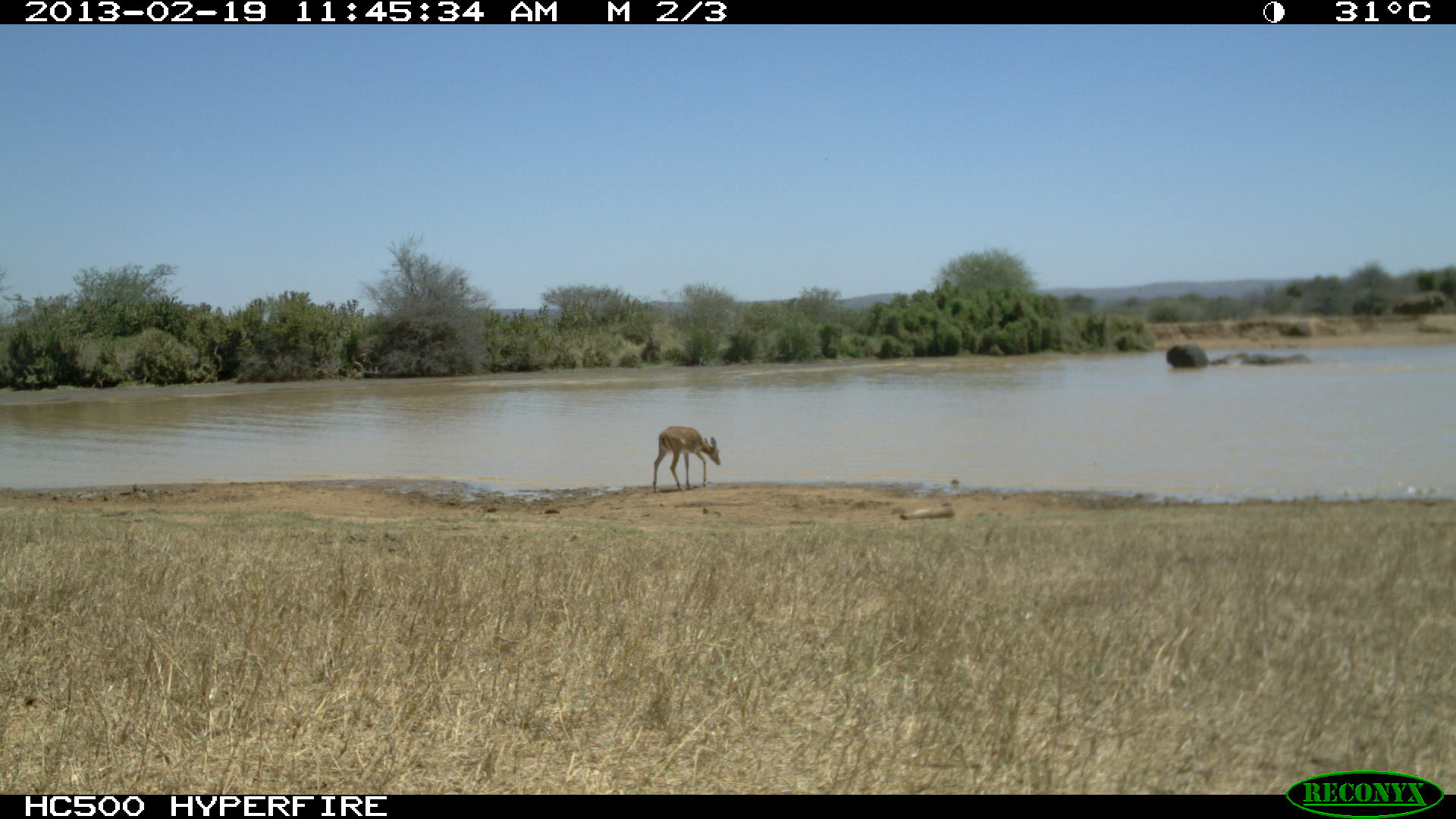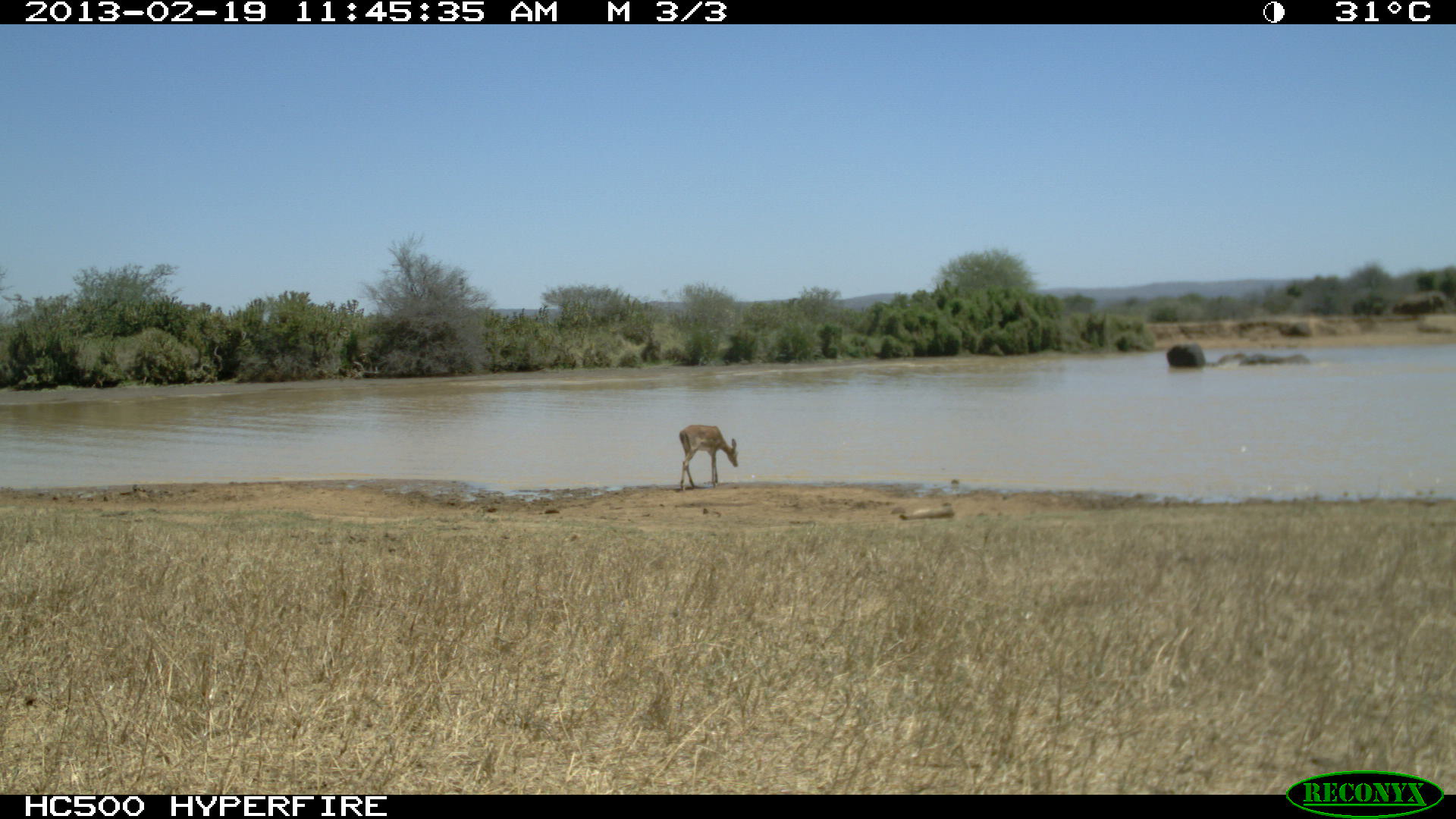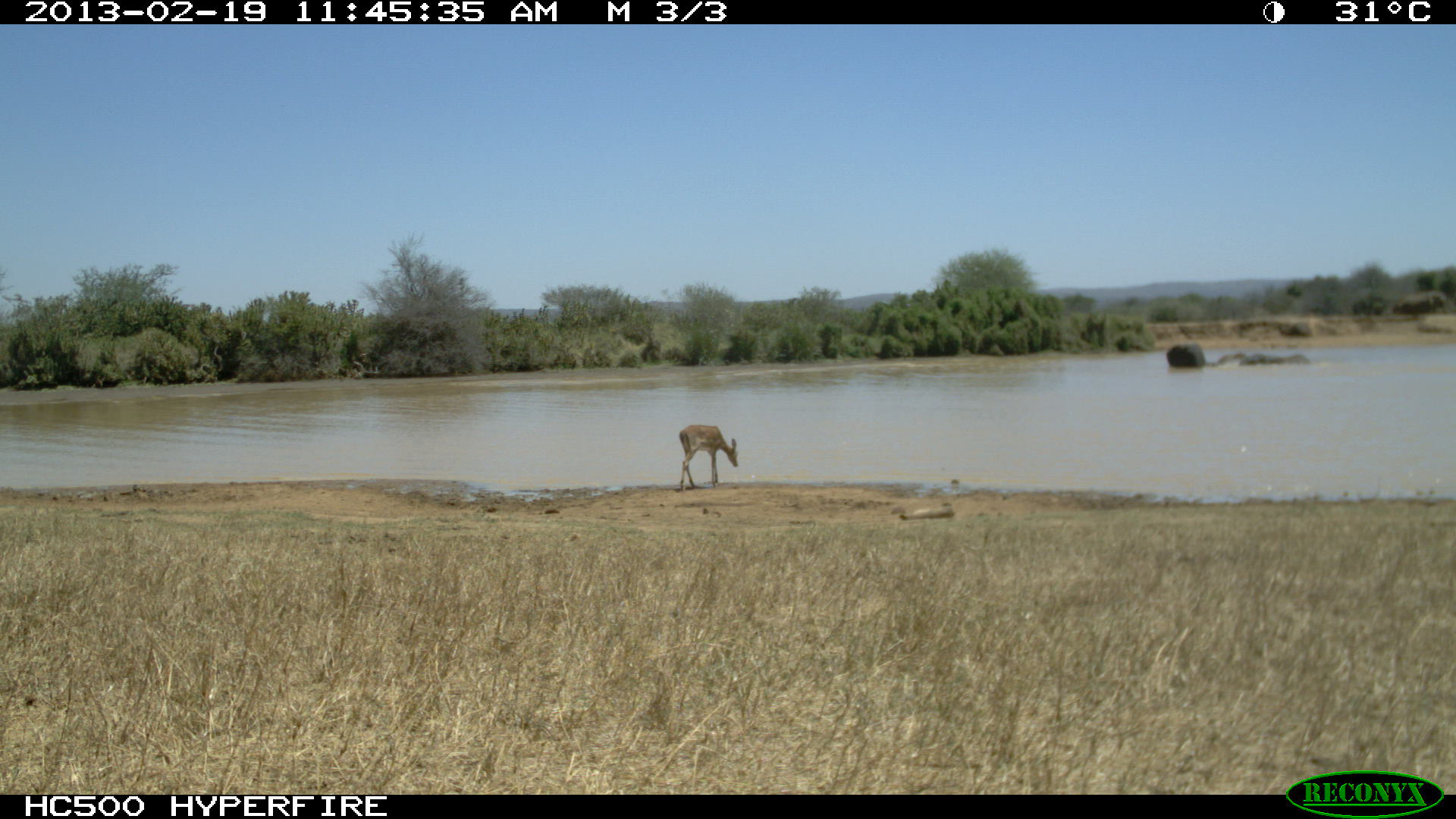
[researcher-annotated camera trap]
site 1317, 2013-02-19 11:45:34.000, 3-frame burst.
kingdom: Animalia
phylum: Chordata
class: Mammalia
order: Proboscidea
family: Elephantidae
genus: Loxodonta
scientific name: Loxodonta africana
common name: african bush elephant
Loxodonta africana (african bush elephant), count 4.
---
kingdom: Animalia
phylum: Chordata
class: Mammalia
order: Artiodactyla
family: Bovidae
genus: Aepyceros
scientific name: Aepyceros melampus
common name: impala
Aepyceros melampus (impala), count 1.